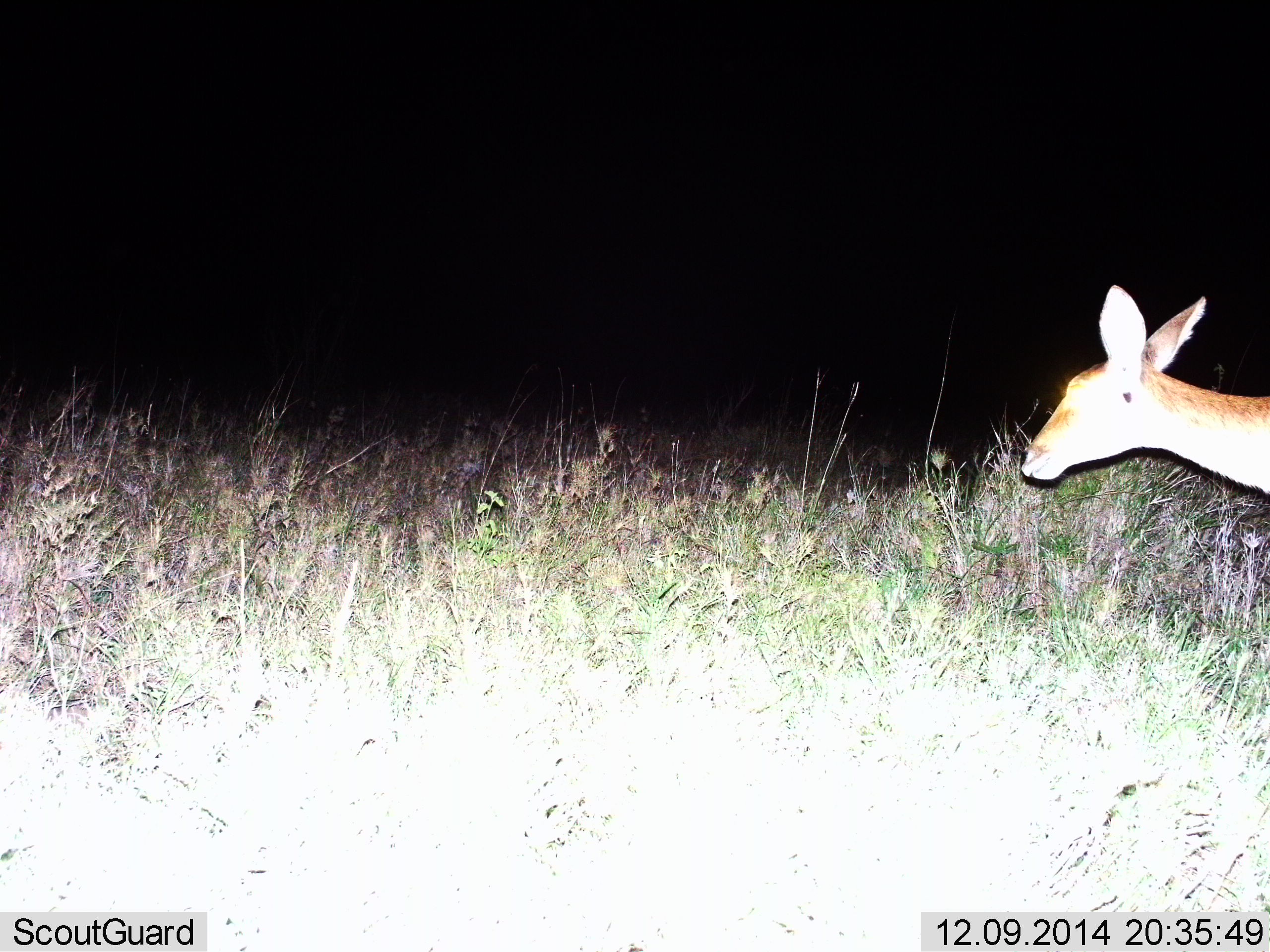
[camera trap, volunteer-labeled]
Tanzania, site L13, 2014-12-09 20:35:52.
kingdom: Animalia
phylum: Chordata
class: Mammalia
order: Artiodactyla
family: Bovidae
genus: Redunca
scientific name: Redunca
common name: reedbuck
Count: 1.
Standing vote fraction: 60%.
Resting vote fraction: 0%.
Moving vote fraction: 40%.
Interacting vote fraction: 0%.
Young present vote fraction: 0%.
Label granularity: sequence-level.